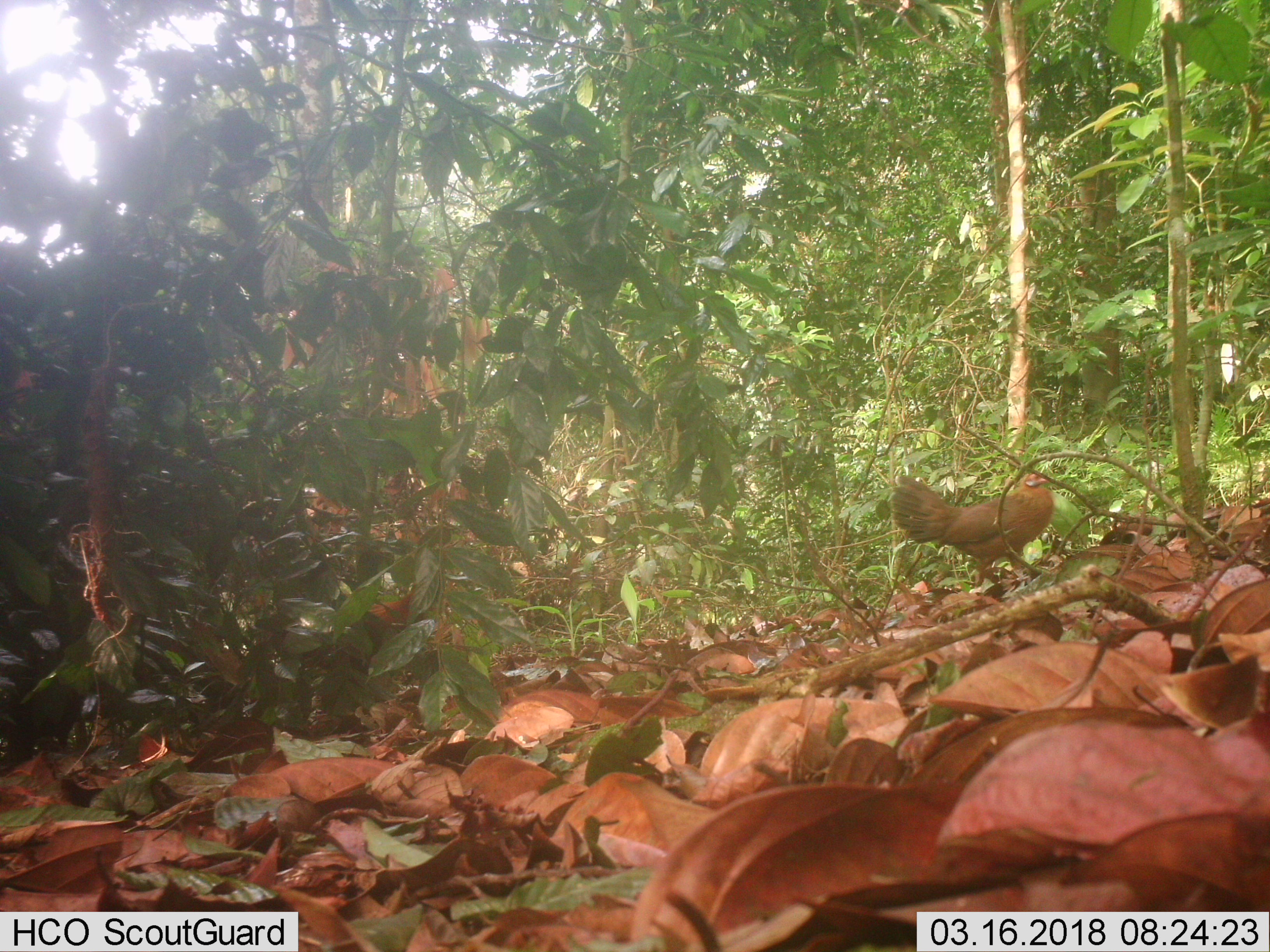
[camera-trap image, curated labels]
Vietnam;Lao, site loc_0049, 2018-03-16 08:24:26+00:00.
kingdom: Animalia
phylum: Chordata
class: Aves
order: Galliformes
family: Phasianidae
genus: Gallus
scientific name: Gallus gallus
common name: red junglefowl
Red junglefowl (Gallus gallus). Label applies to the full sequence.